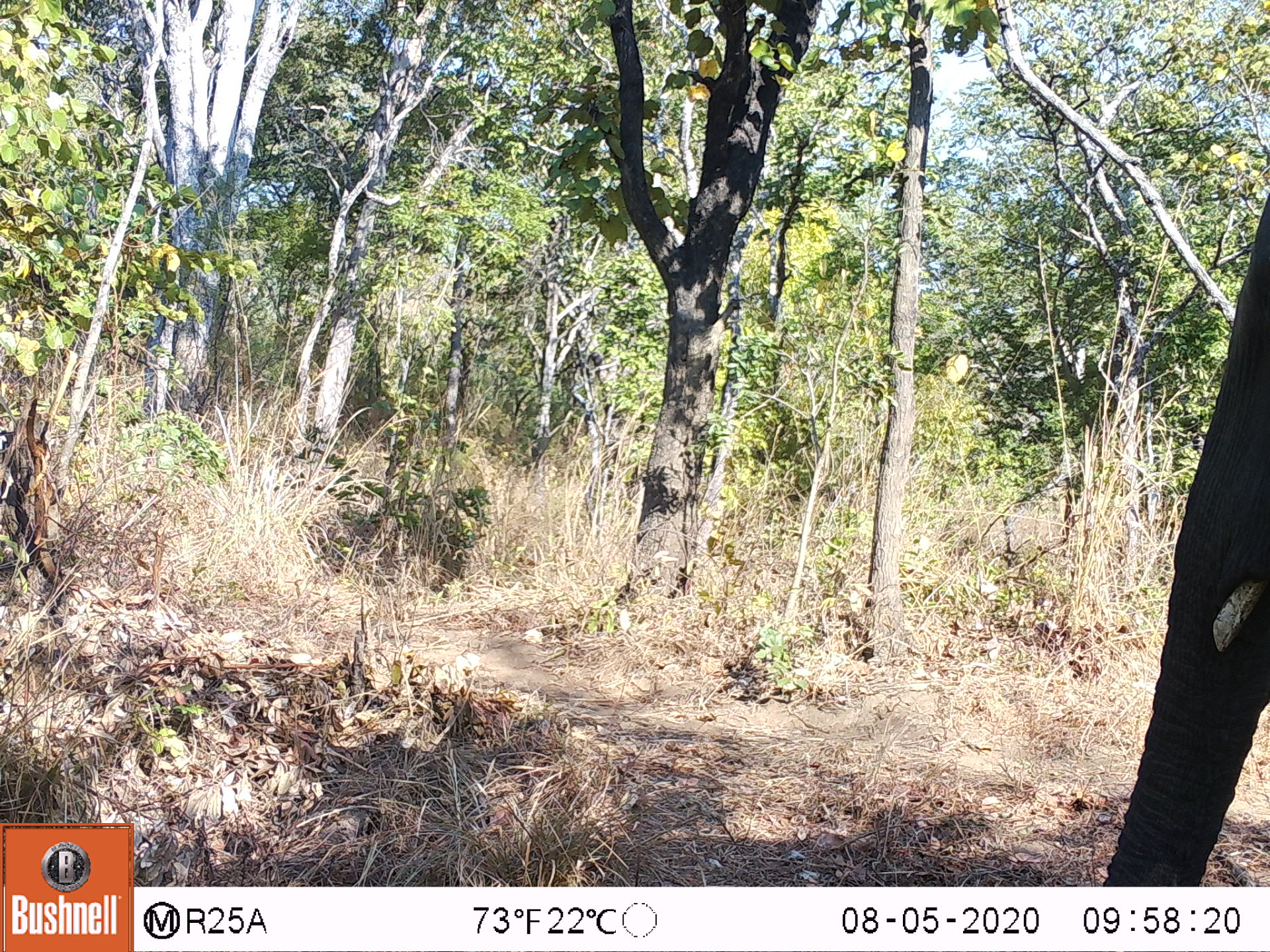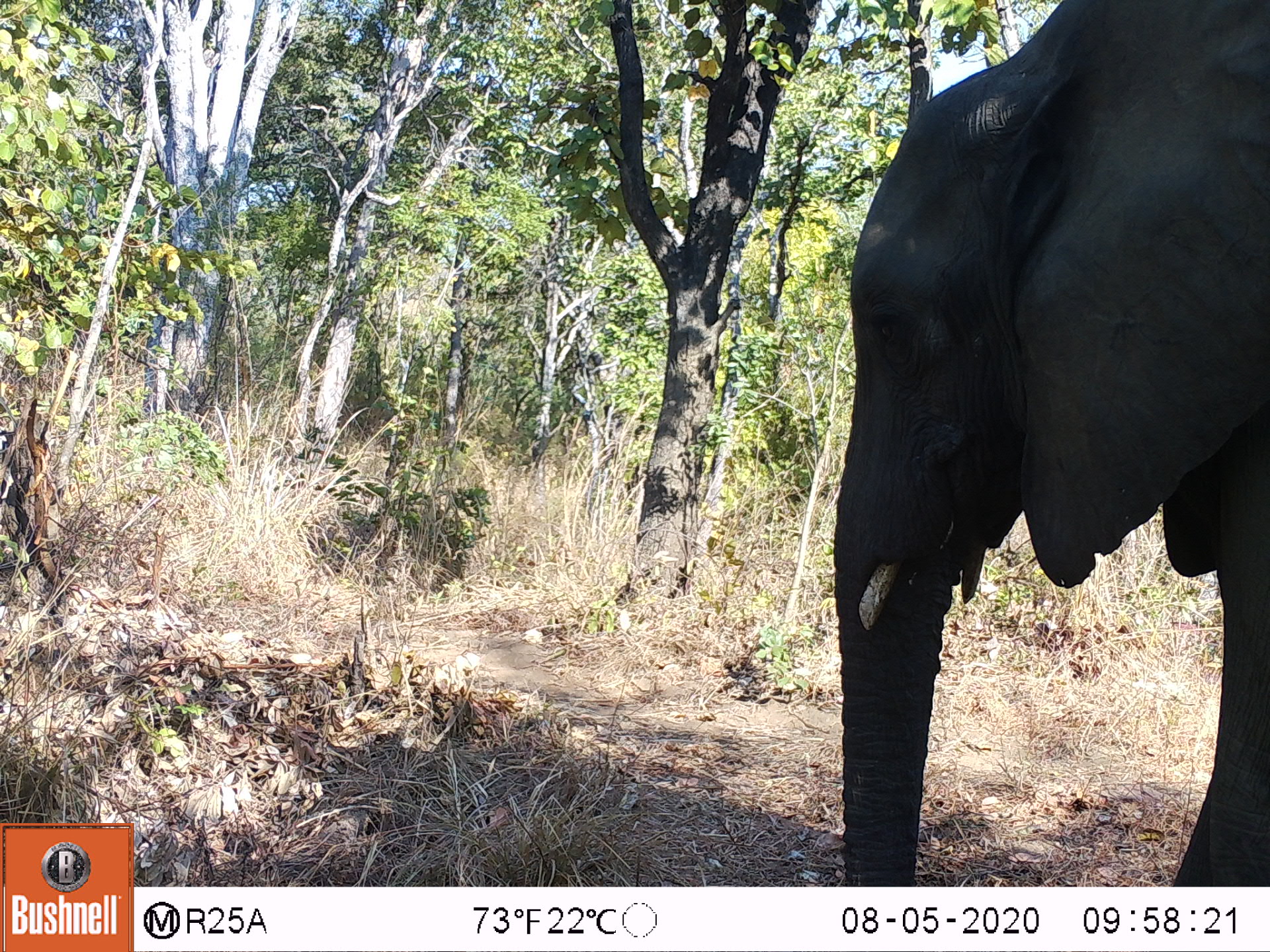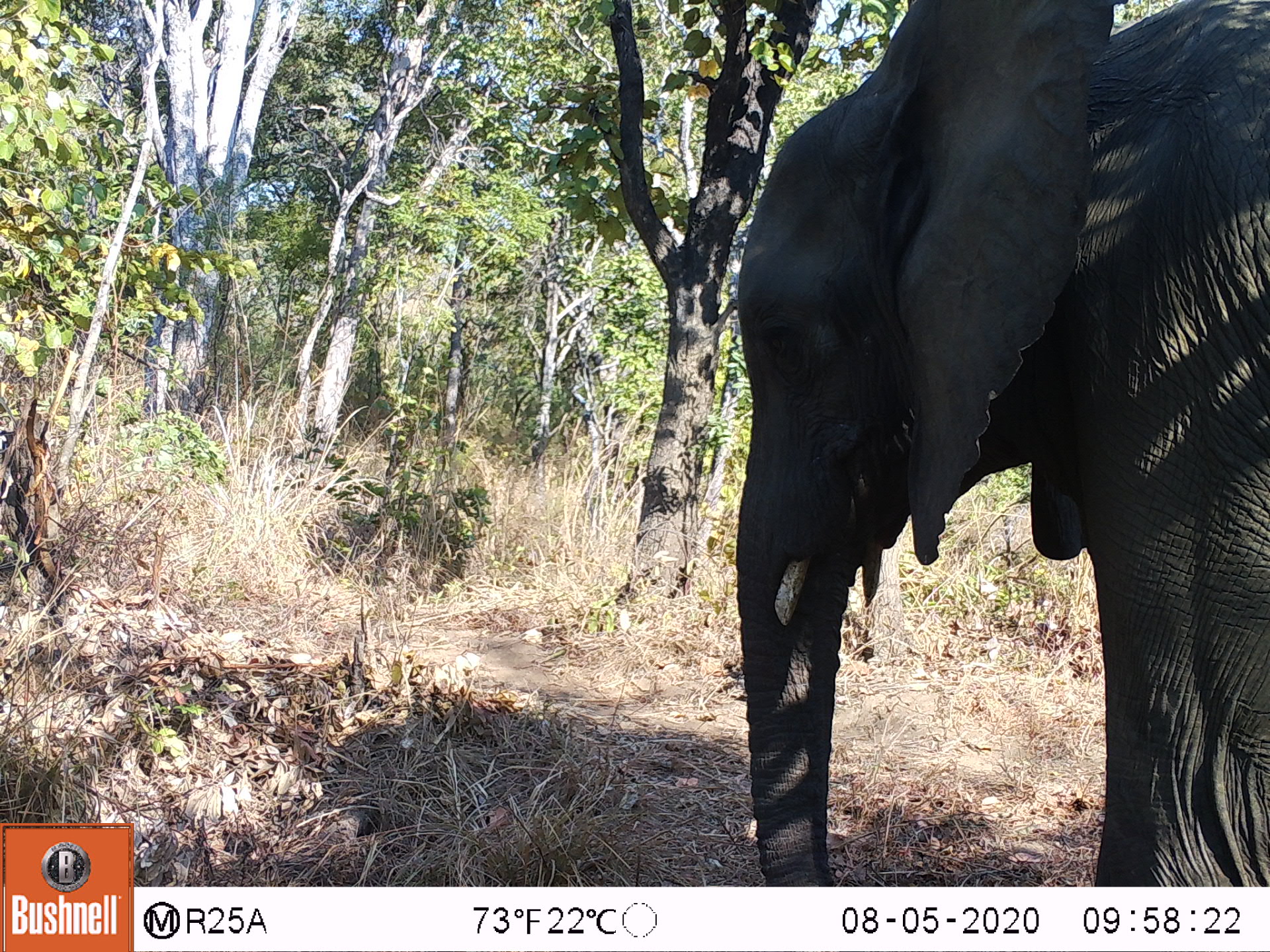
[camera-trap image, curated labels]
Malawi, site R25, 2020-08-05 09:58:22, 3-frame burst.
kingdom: Animalia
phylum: Chordata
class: Mammalia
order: Proboscidea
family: Elephantidae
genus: Loxodonta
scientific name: Loxodonta africana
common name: african savanna elephant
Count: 1.